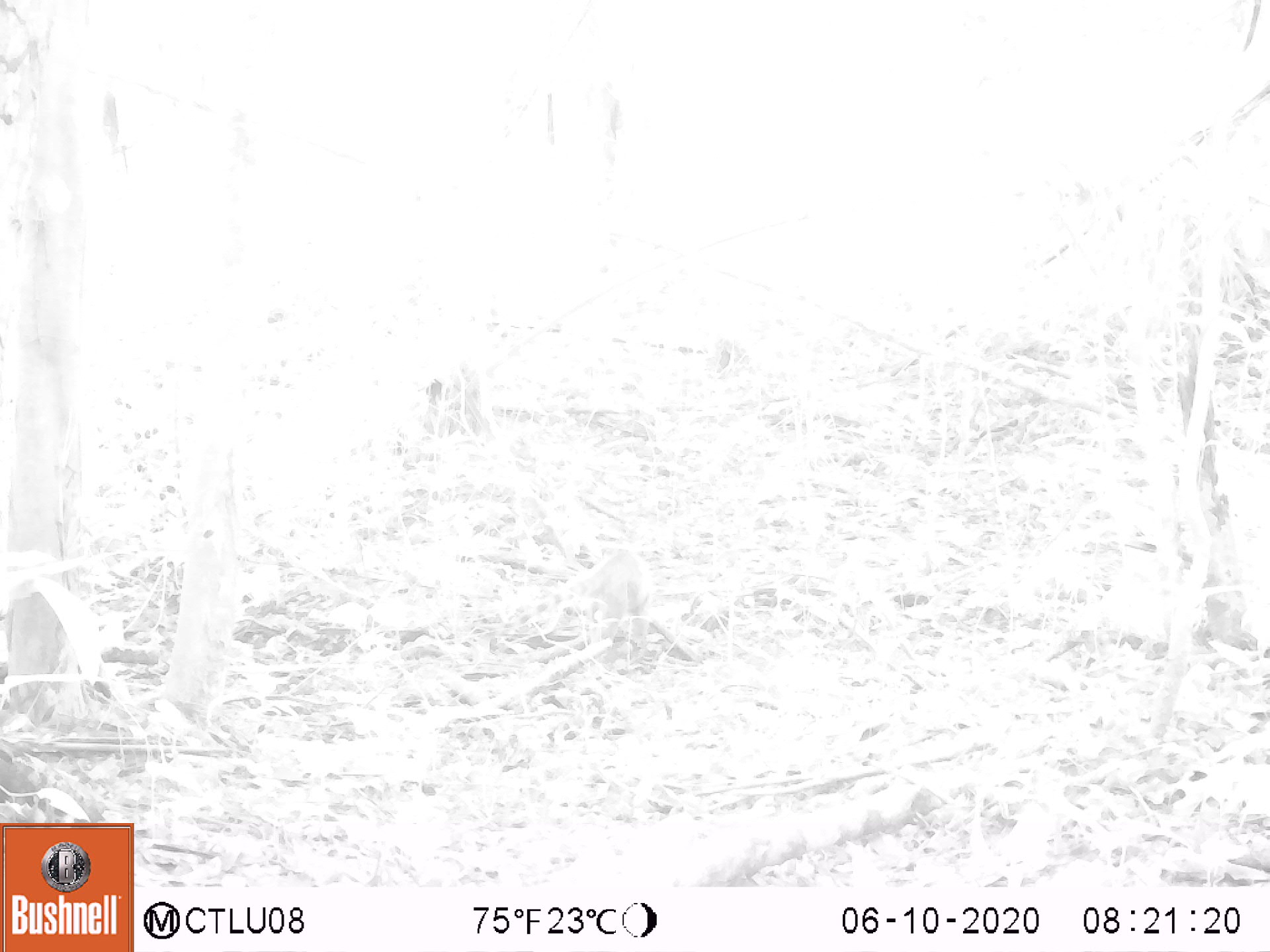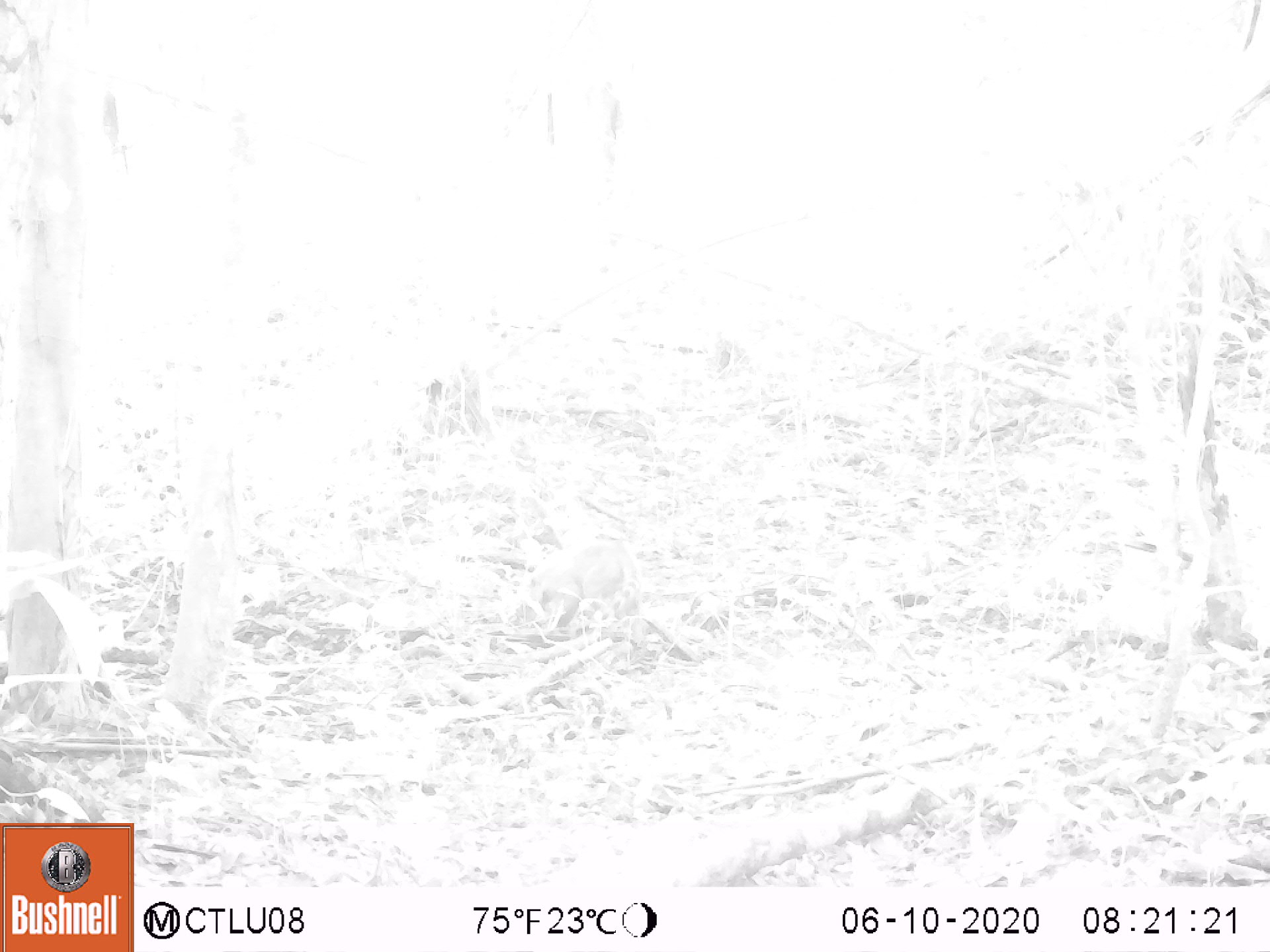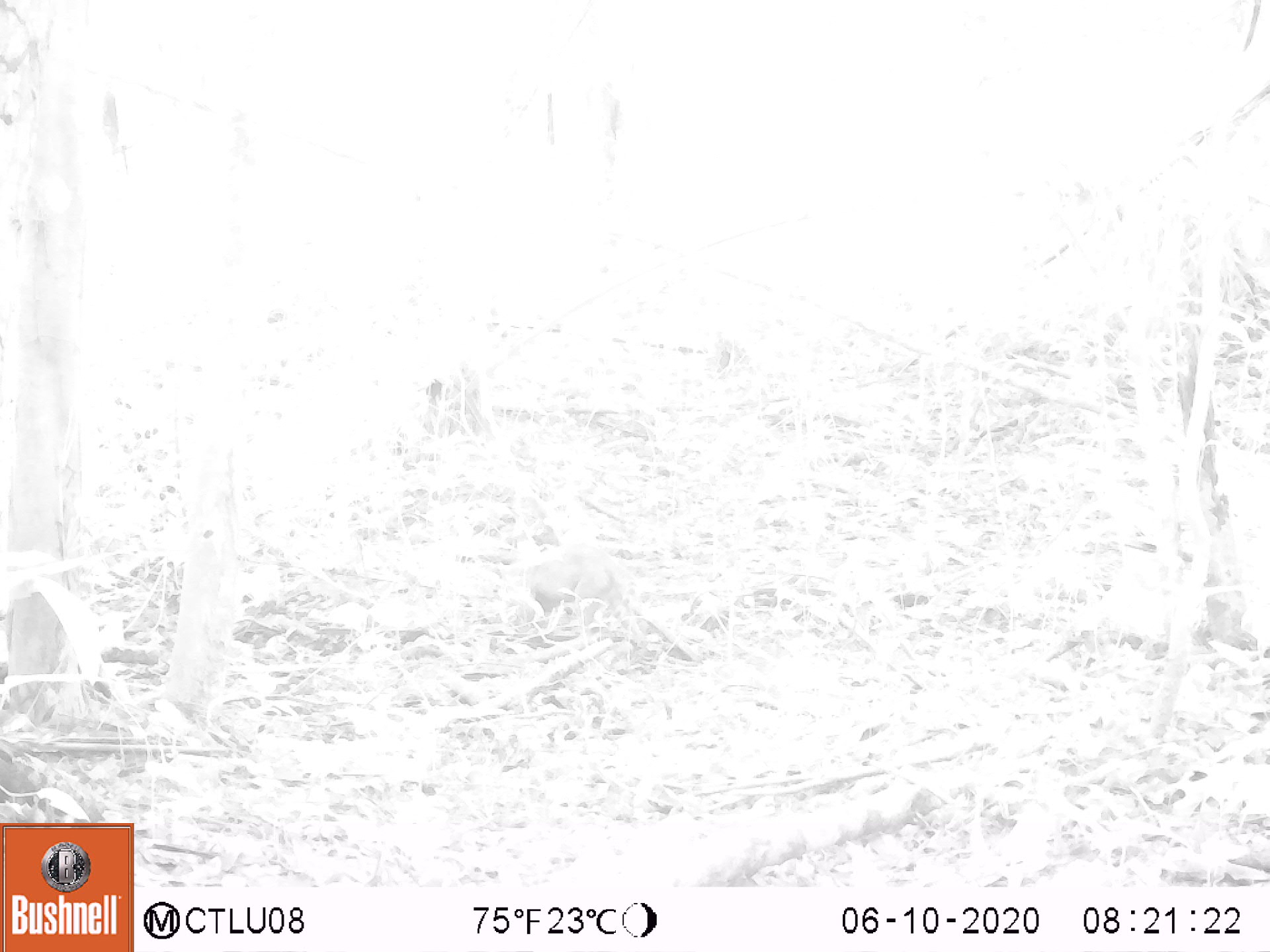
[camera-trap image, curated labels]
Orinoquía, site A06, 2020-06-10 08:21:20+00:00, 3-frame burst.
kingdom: Animalia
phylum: Chordata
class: Mammalia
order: Carnivora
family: Procyonidae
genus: Nasua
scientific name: Nasua nasua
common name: south american coati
South american coati (Nasua nasua).